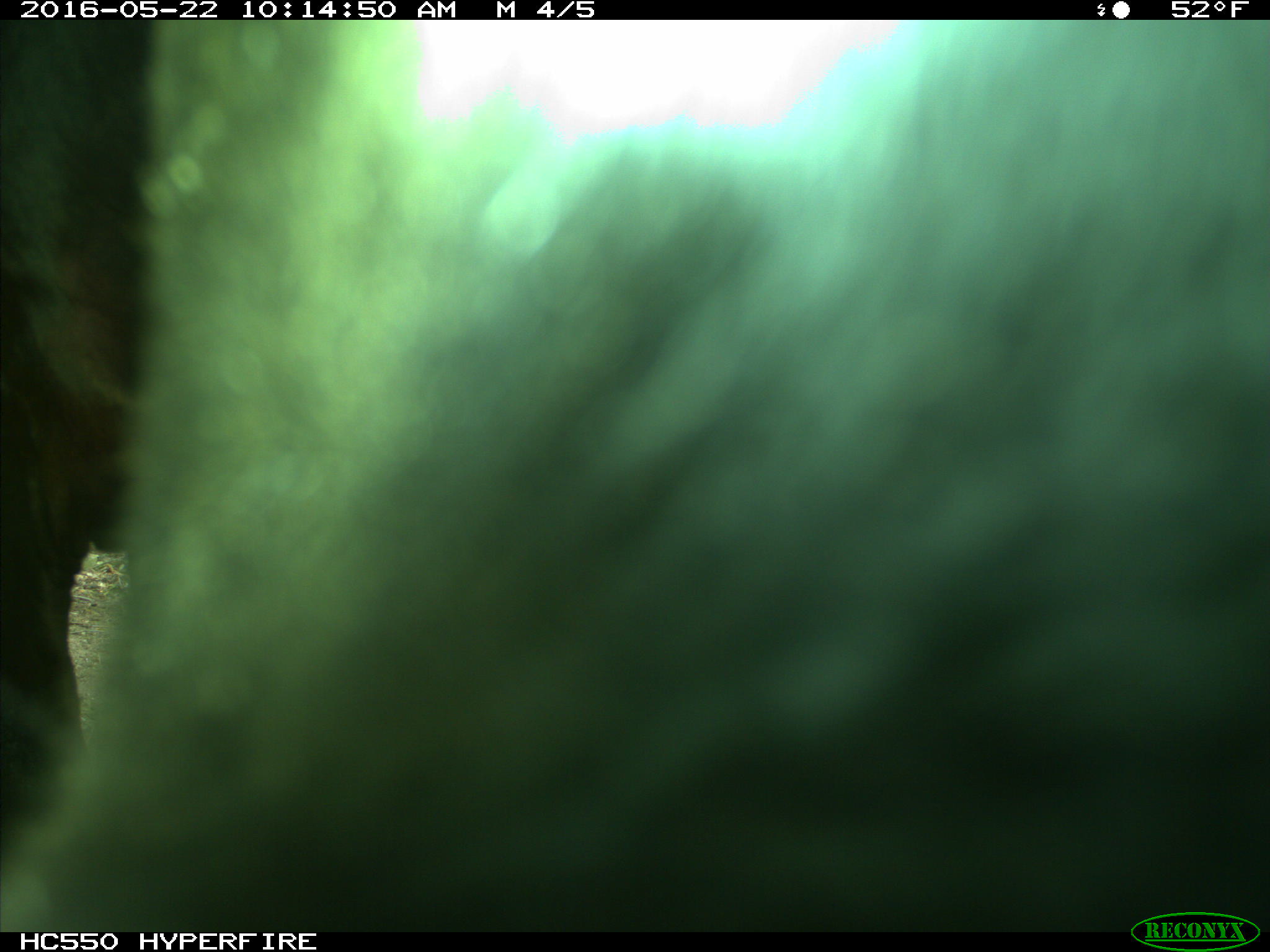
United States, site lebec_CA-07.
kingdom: Animalia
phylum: Chordata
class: Mammalia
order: Artiodactyla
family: Bovidae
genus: Bos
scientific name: Bos taurus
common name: domestic cow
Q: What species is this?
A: Bos taurus (domestic cow).